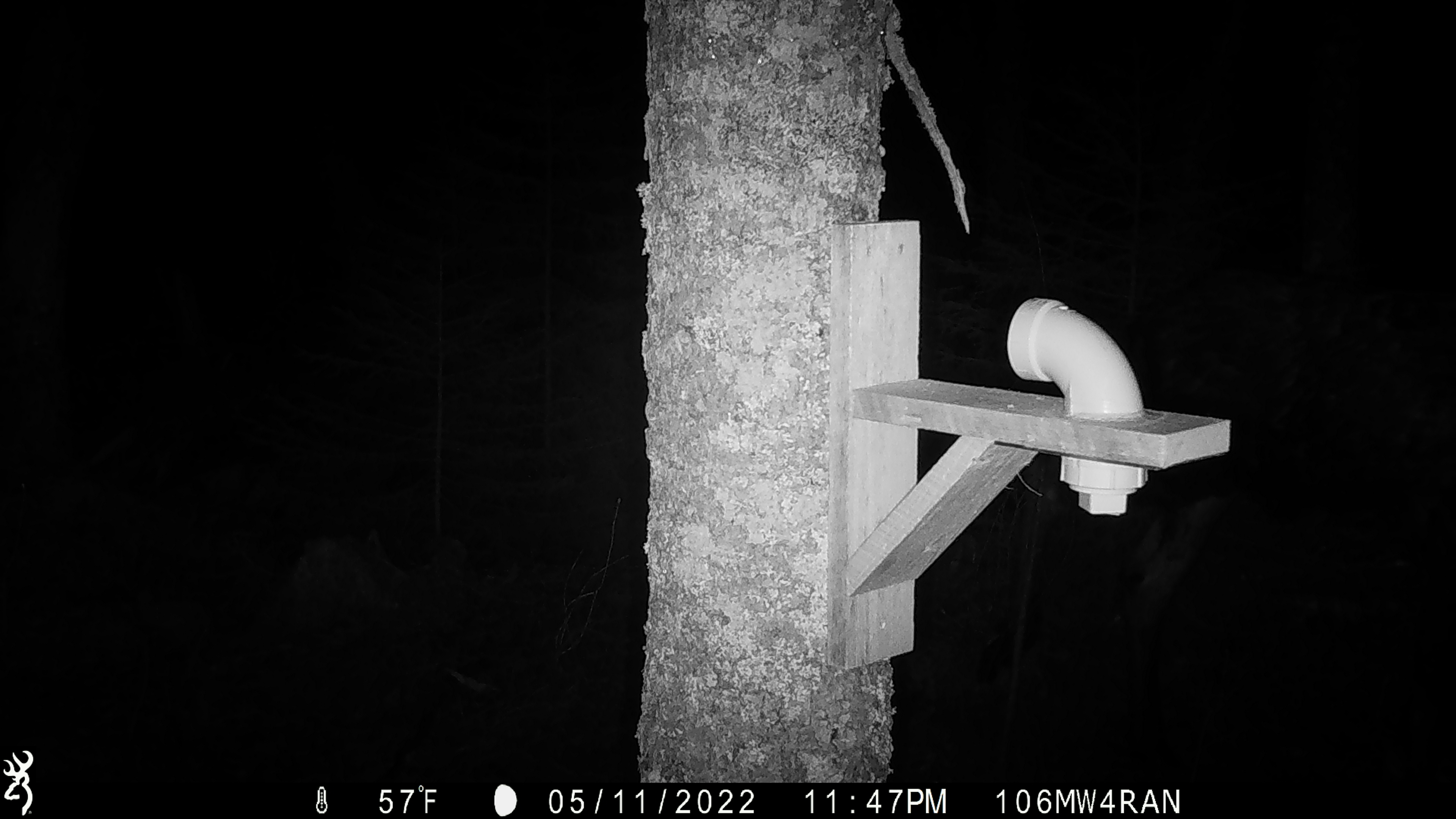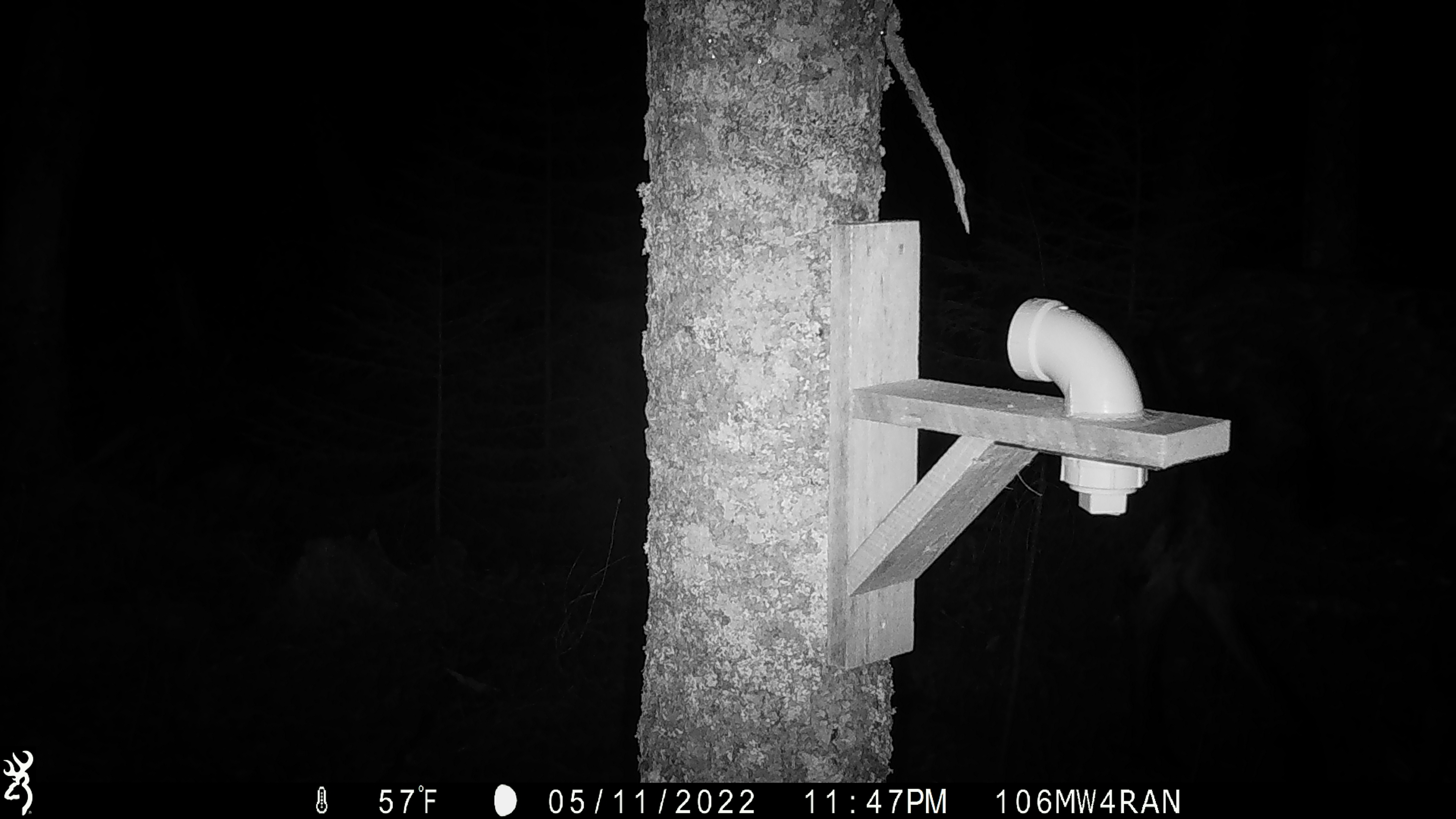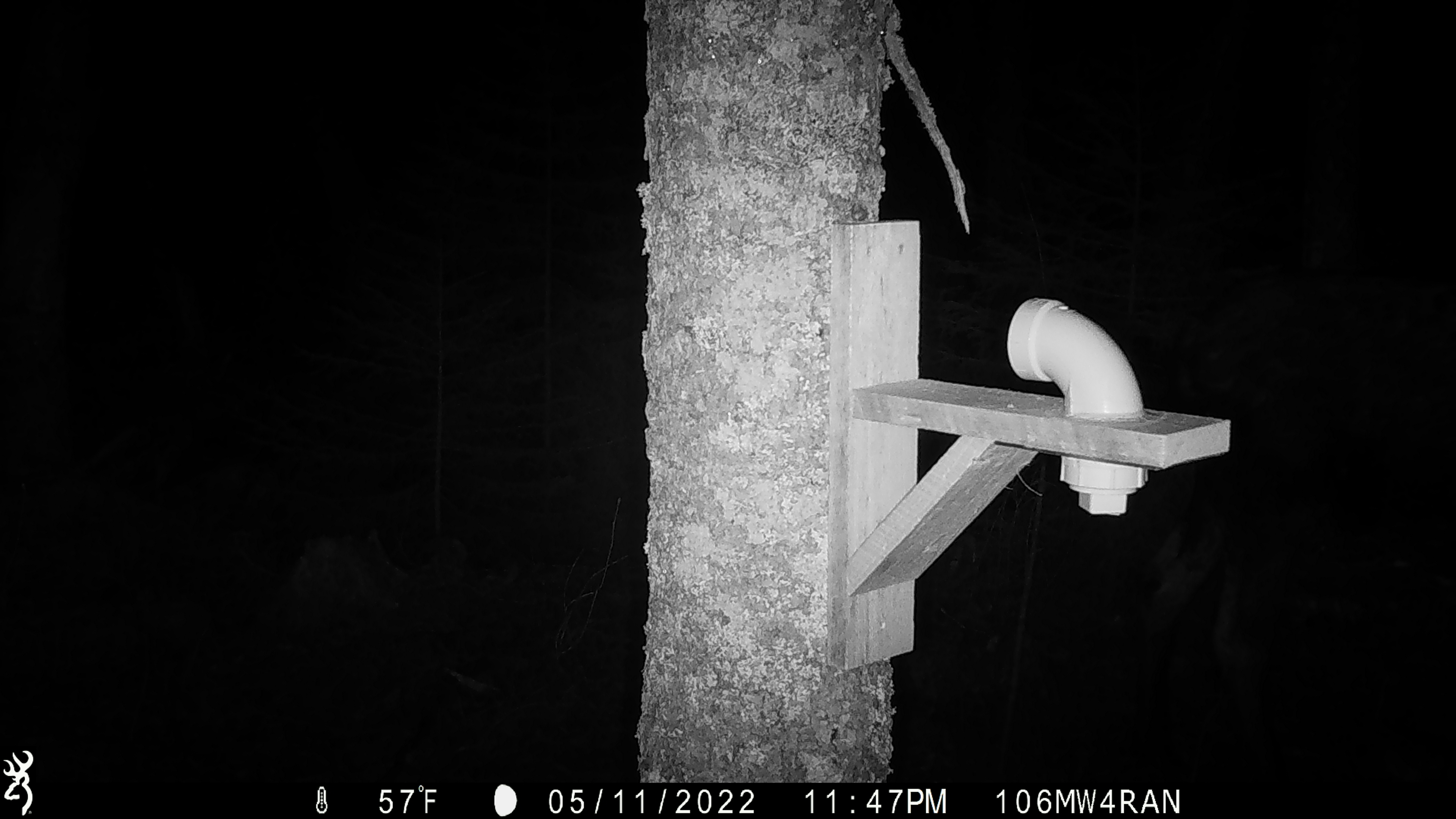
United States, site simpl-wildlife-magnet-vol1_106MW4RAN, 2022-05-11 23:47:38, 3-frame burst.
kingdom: Animalia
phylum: Chordata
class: Mammalia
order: Artiodactyla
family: Cervidae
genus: Alces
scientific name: Alces alces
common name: moose